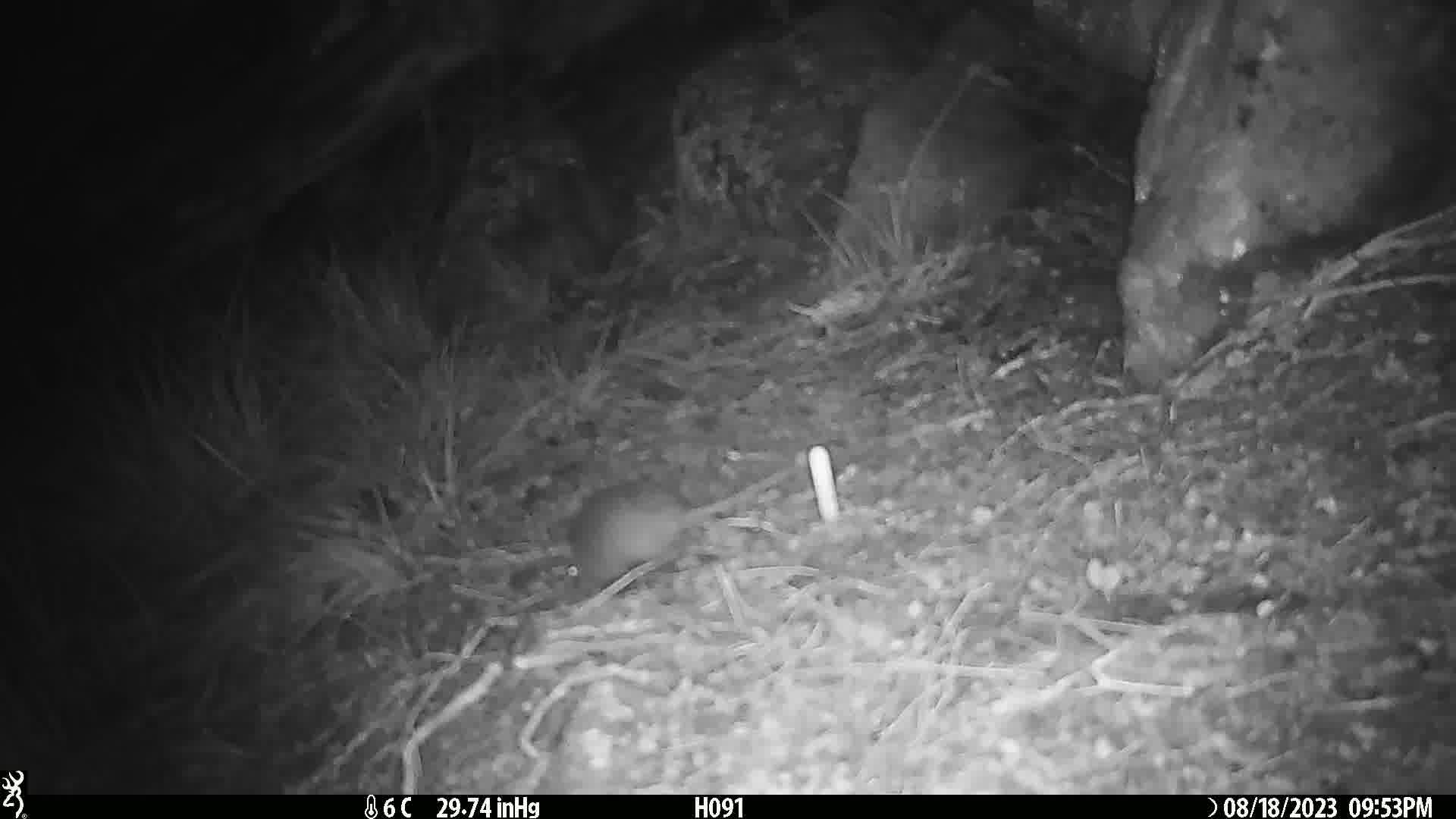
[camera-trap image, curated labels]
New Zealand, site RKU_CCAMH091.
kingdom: Animalia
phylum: Chordata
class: Mammalia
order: Rodentia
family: Muridae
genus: Rattus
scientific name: Rattus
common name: rat